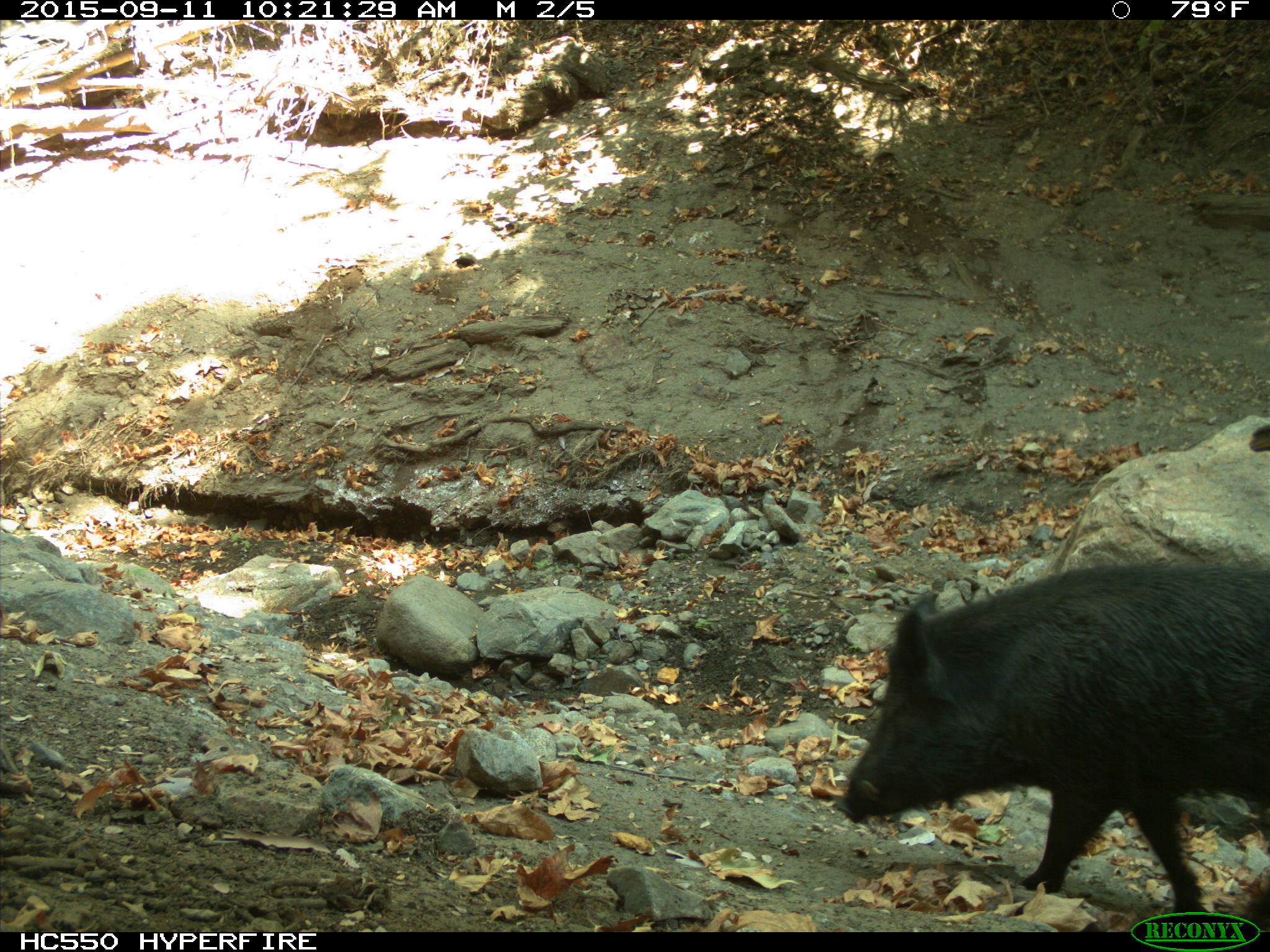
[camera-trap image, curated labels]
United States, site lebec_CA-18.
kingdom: Animalia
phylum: Chordata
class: Mammalia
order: Artiodactyla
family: Suidae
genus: Sus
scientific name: Sus scrofa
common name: wild boar